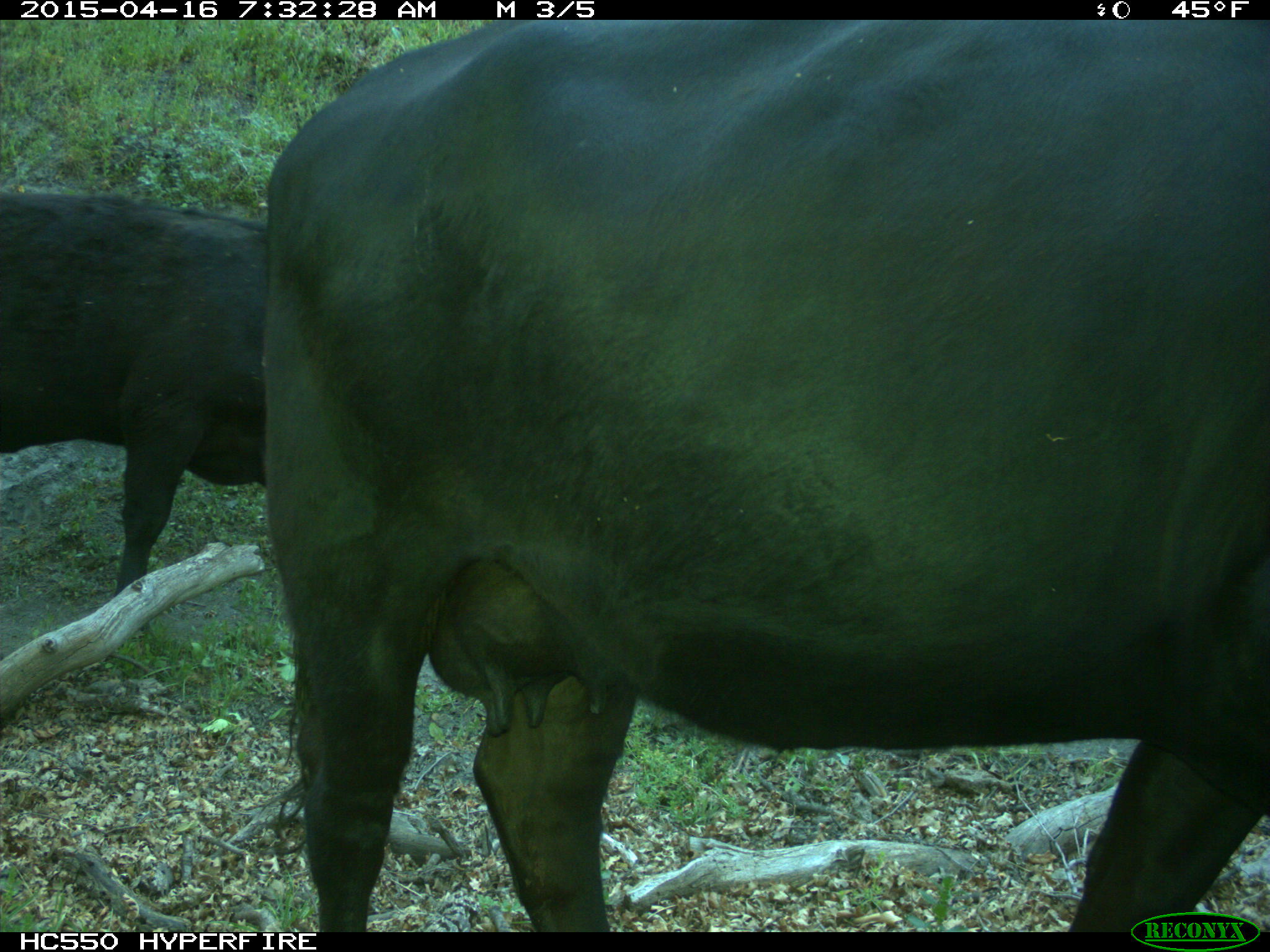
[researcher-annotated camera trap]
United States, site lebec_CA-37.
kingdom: Animalia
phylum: Chordata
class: Mammalia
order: Artiodactyla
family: Bovidae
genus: Bos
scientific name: Bos taurus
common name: domestic cow